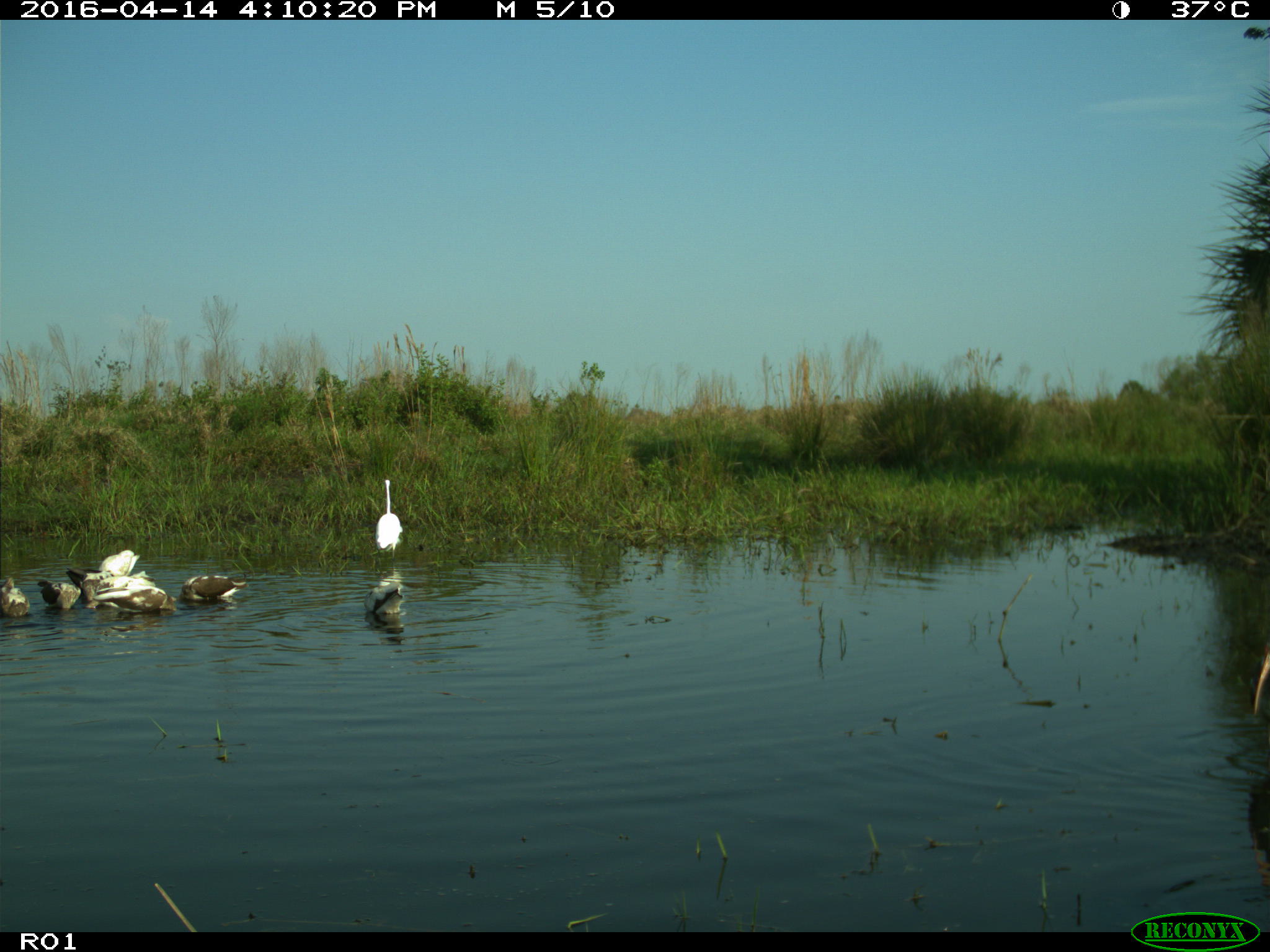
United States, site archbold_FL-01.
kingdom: Animalia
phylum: Chordata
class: Aves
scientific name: Aves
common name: birds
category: unidentified bird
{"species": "unidentified bird (birds) (Aves)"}